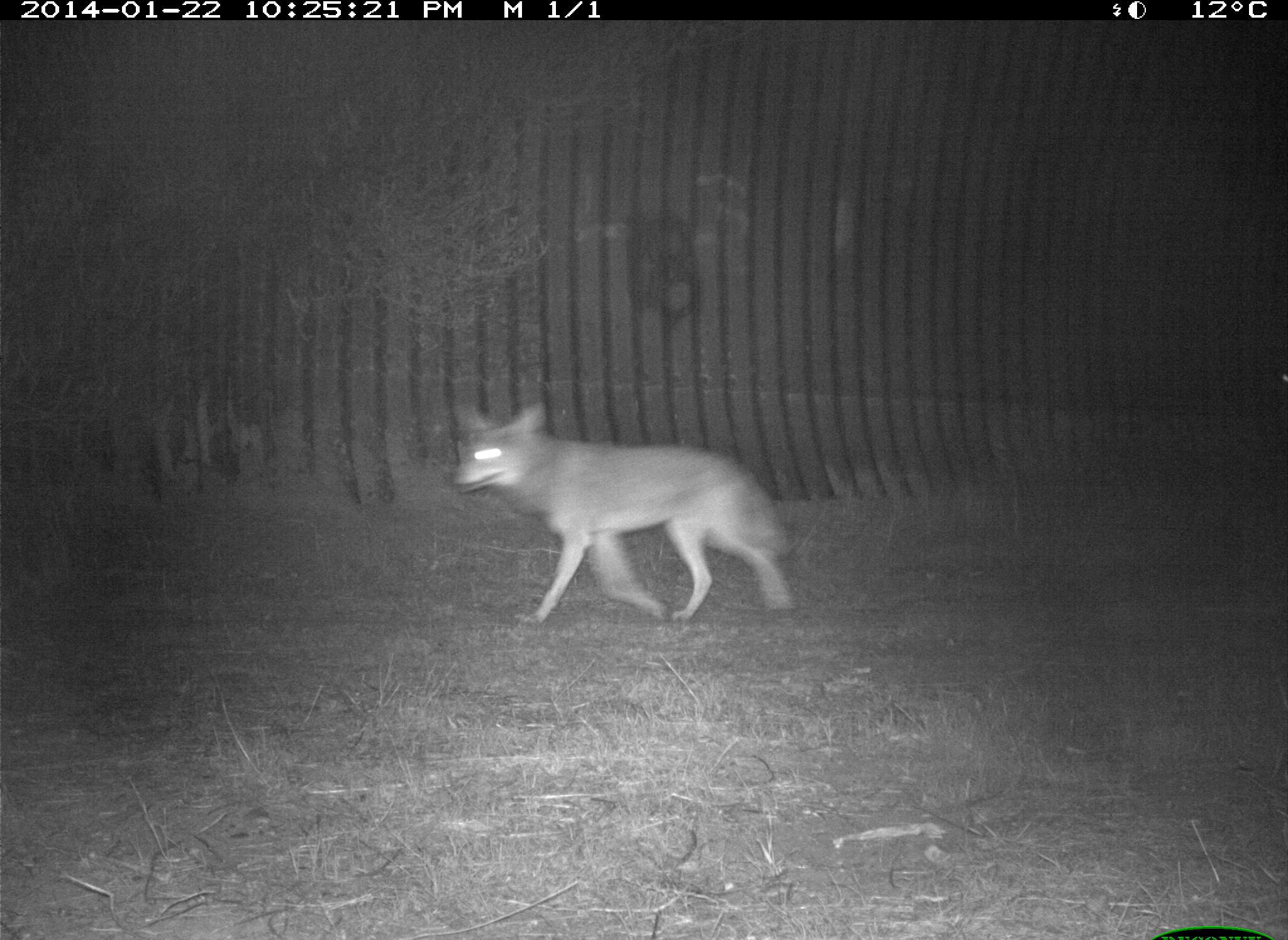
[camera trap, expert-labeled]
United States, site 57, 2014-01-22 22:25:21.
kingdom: Animalia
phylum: Chordata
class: Mammalia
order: Carnivora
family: Canidae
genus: Canis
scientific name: Canis latrans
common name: coyote